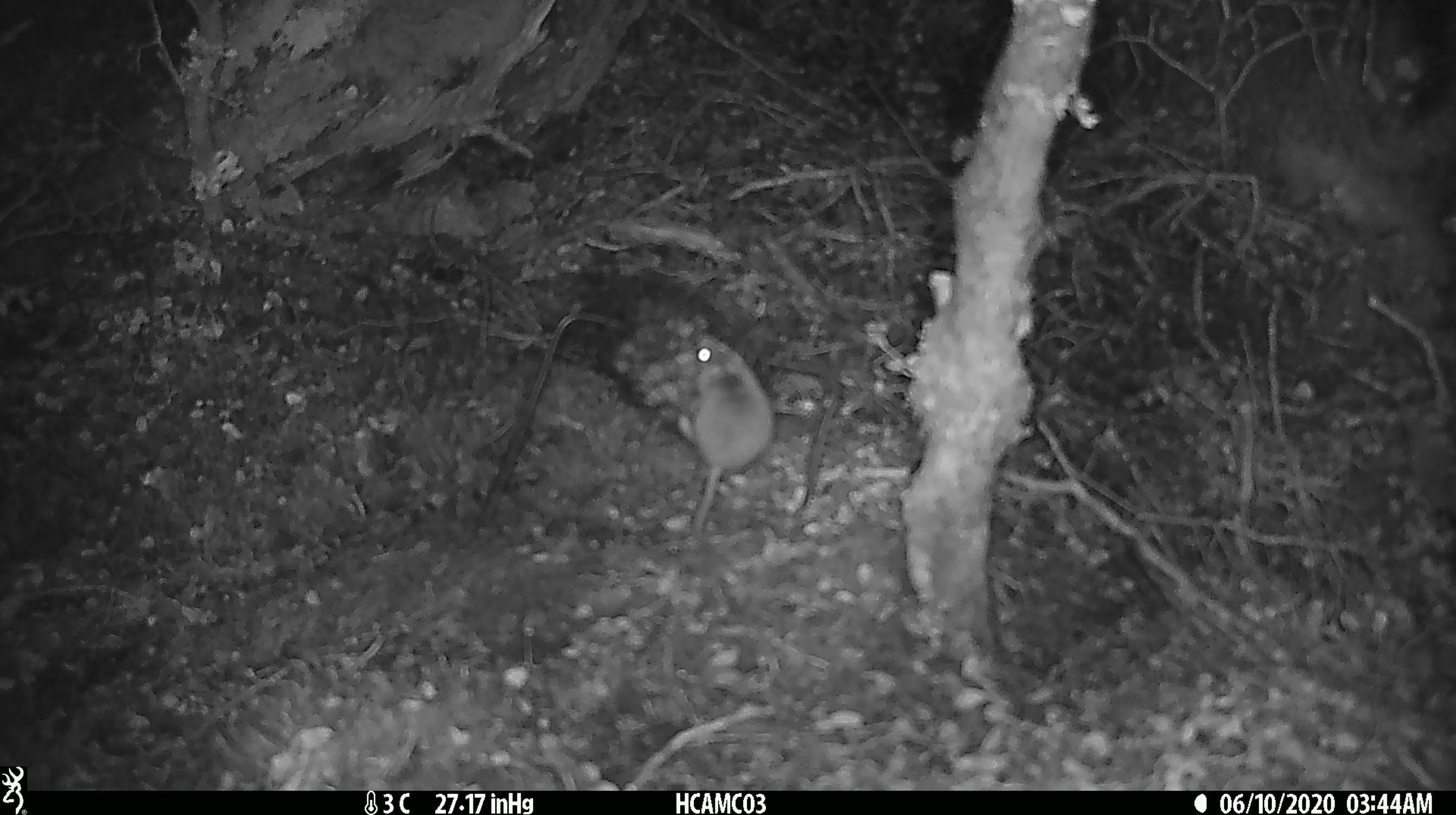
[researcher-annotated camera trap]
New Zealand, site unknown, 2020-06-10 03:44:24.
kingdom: Animalia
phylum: Chordata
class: Mammalia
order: Rodentia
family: Muridae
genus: Mus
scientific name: Mus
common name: mouse